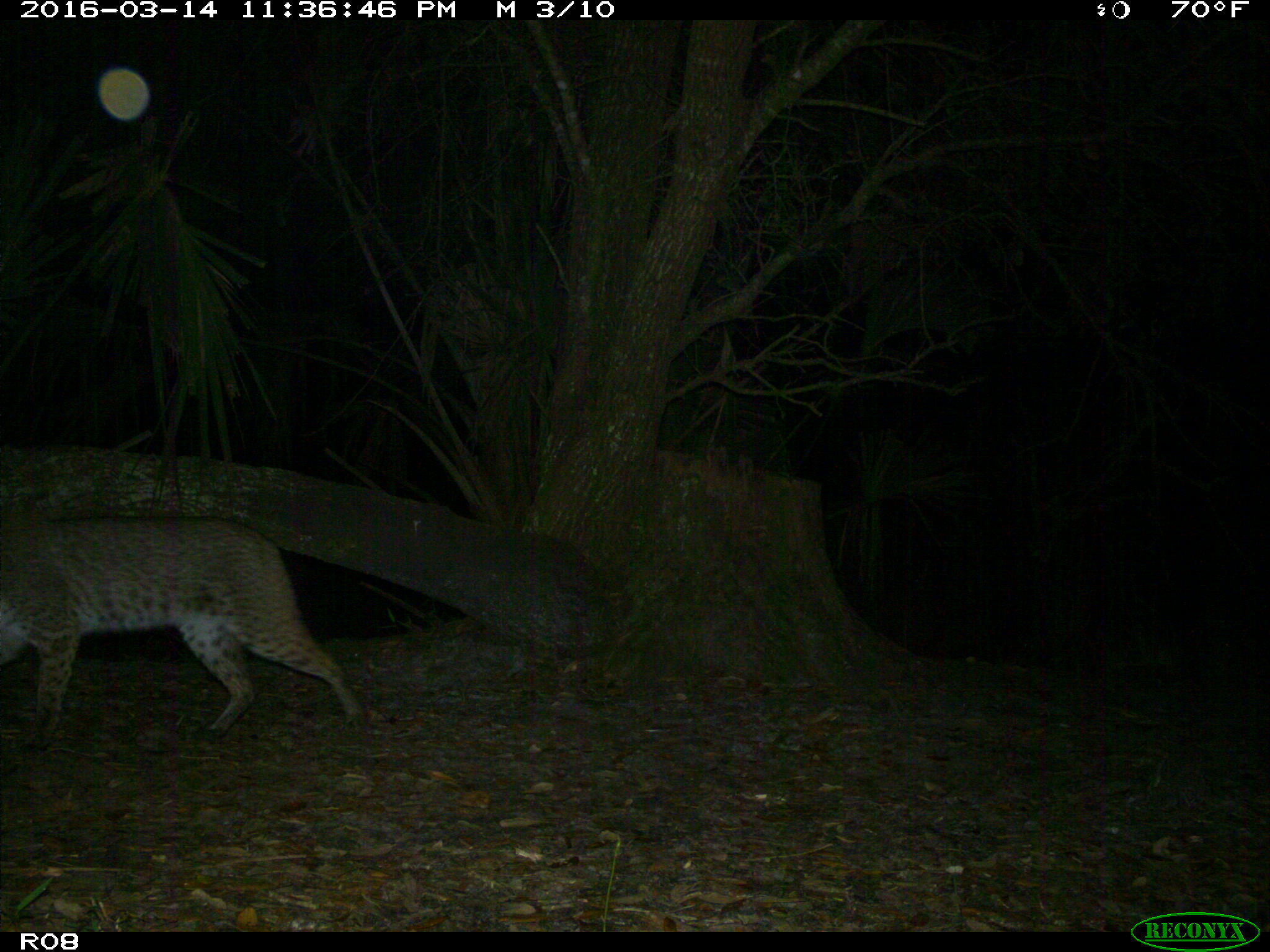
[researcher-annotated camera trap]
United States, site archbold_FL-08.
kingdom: Animalia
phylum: Chordata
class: Mammalia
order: Carnivora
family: Felidae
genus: Lynx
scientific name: Lynx rufus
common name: bobcat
Lynx rufus (bobcat).